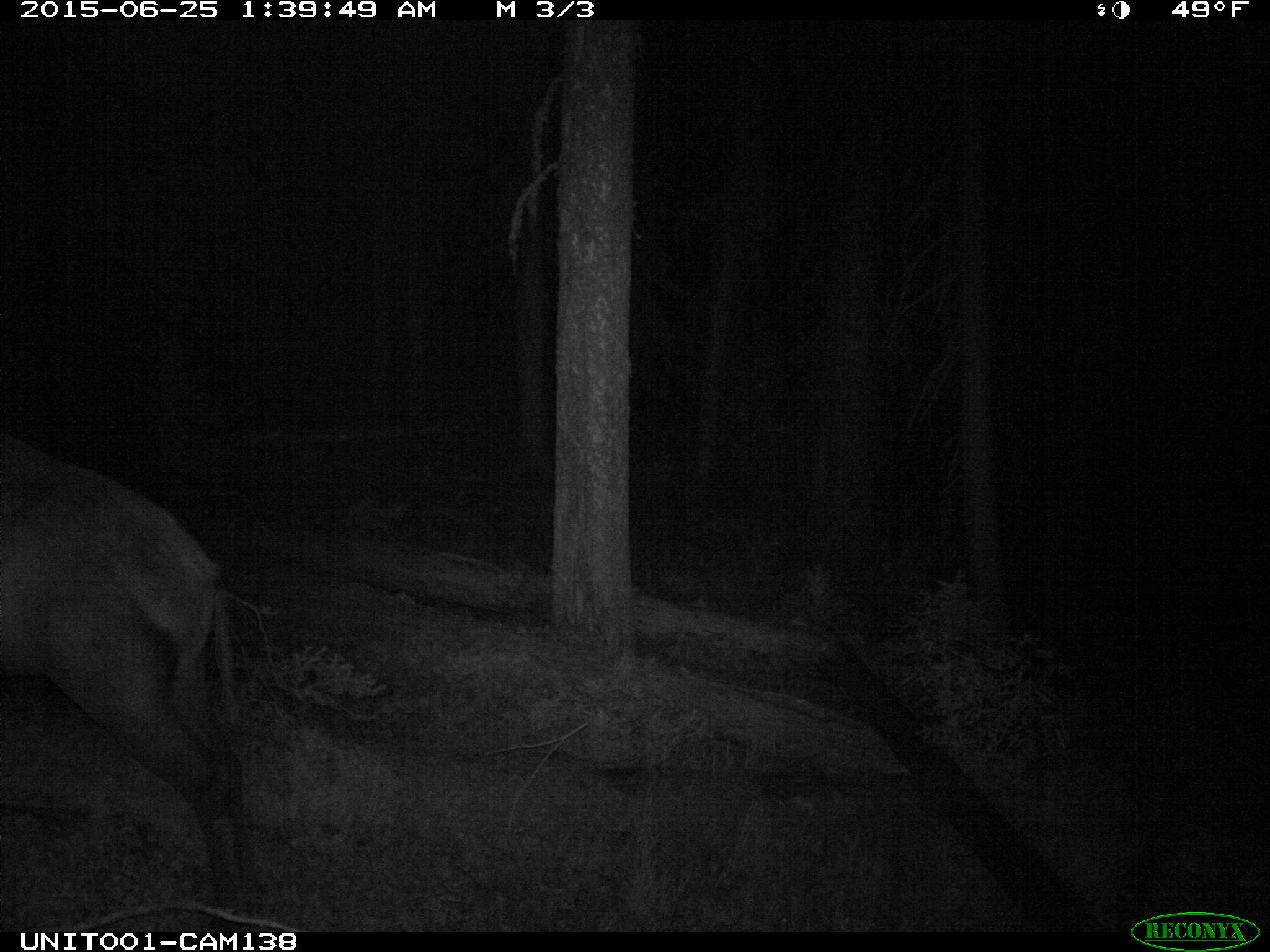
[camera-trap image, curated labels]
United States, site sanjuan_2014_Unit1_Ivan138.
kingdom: Animalia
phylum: Chordata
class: Mammalia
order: Artiodactyla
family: Cervidae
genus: Cervus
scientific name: Cervus elaphus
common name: red deer